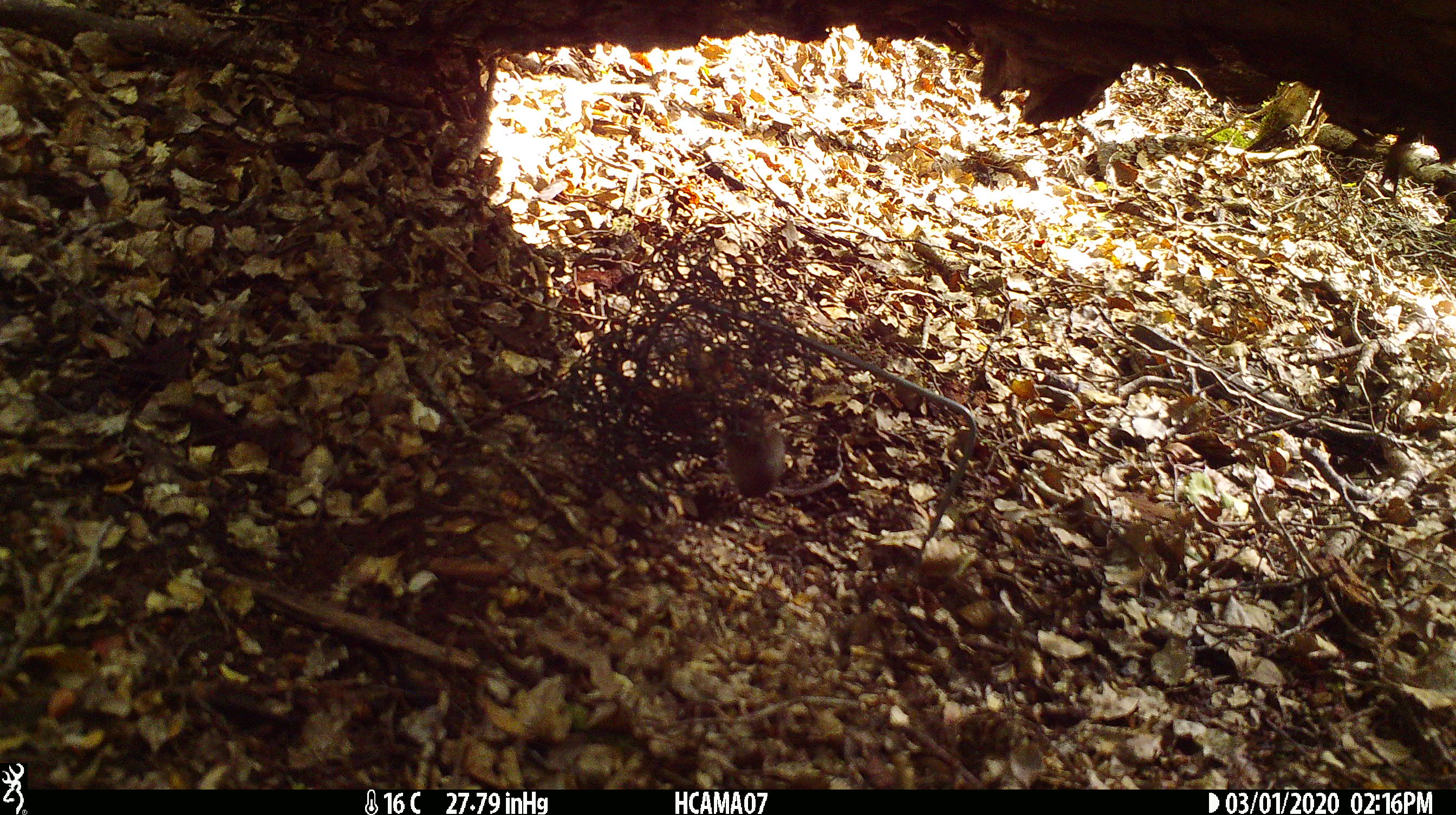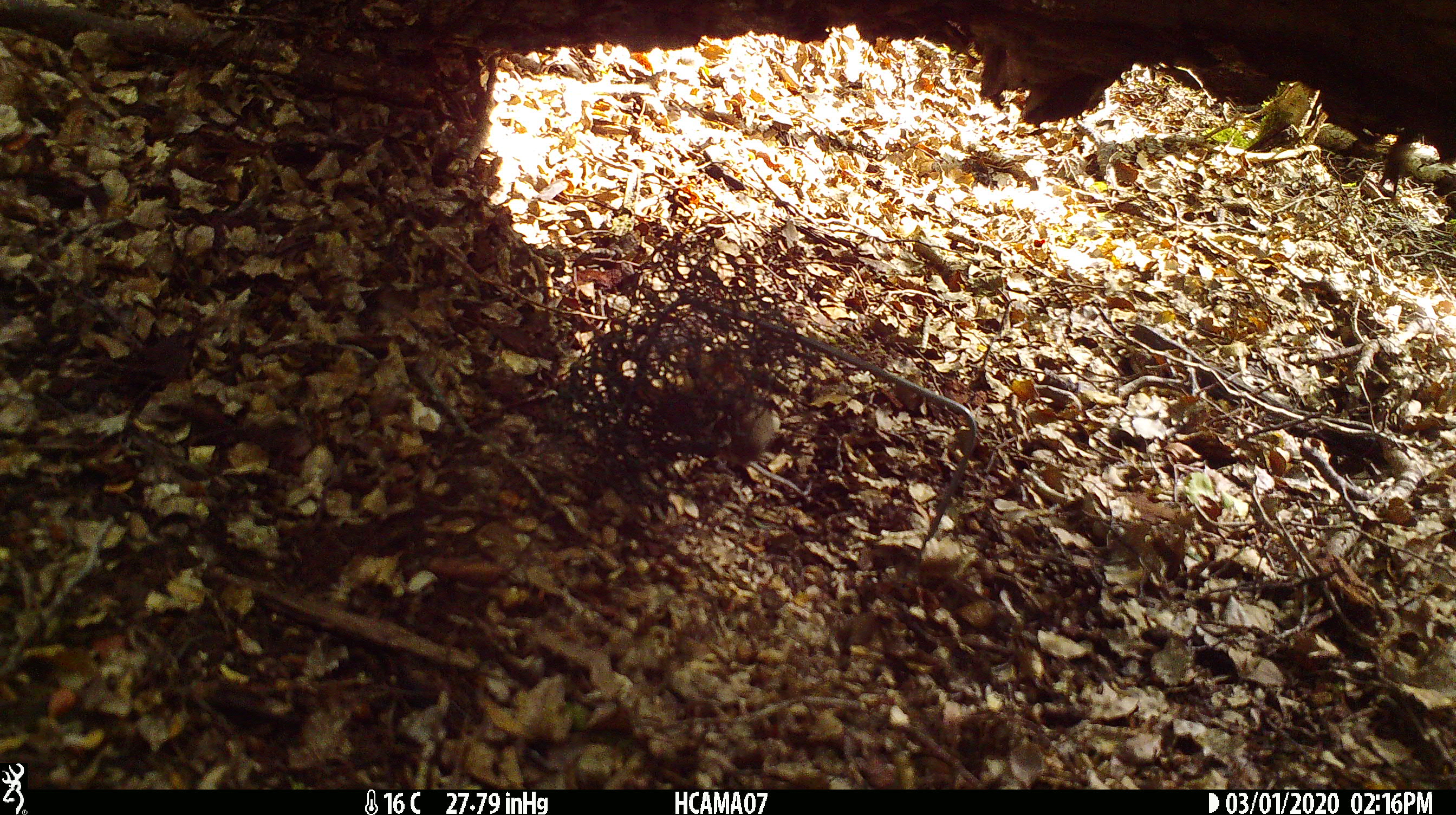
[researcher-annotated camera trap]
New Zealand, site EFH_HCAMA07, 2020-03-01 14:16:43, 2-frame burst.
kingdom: Animalia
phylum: Chordata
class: Mammalia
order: Rodentia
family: Muridae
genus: Mus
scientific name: Mus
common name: mouse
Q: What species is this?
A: Mouse (Mus).